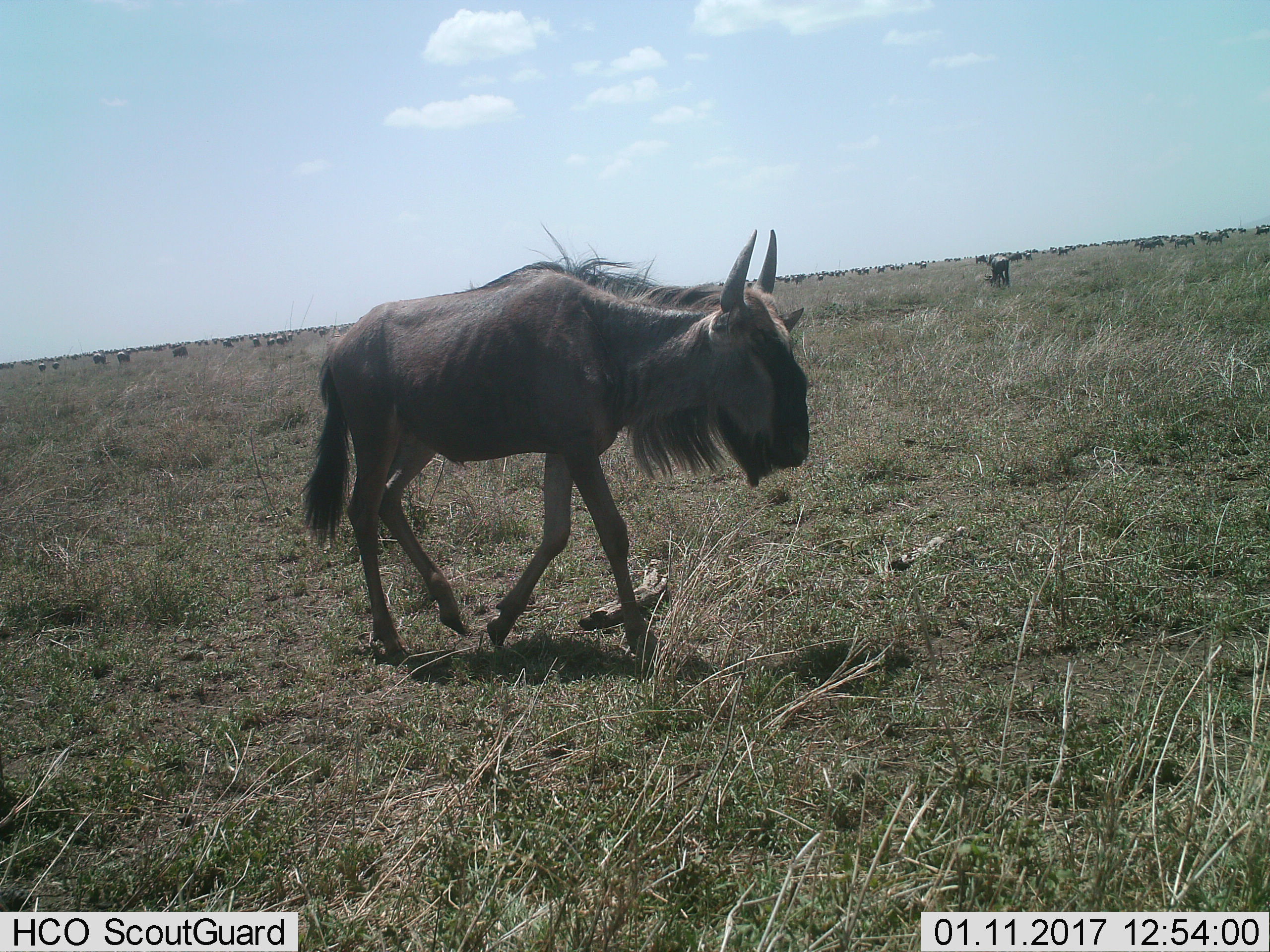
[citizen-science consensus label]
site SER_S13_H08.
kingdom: Animalia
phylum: Chordata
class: Mammalia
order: Artiodactyla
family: Bovidae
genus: Connochaetes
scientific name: Connochaetes taurinus taurinus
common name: blue wildebeest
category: wildebeestblue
Wildebeestblue (blue wildebeest) (Connochaetes taurinus taurinus), count 1. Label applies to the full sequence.